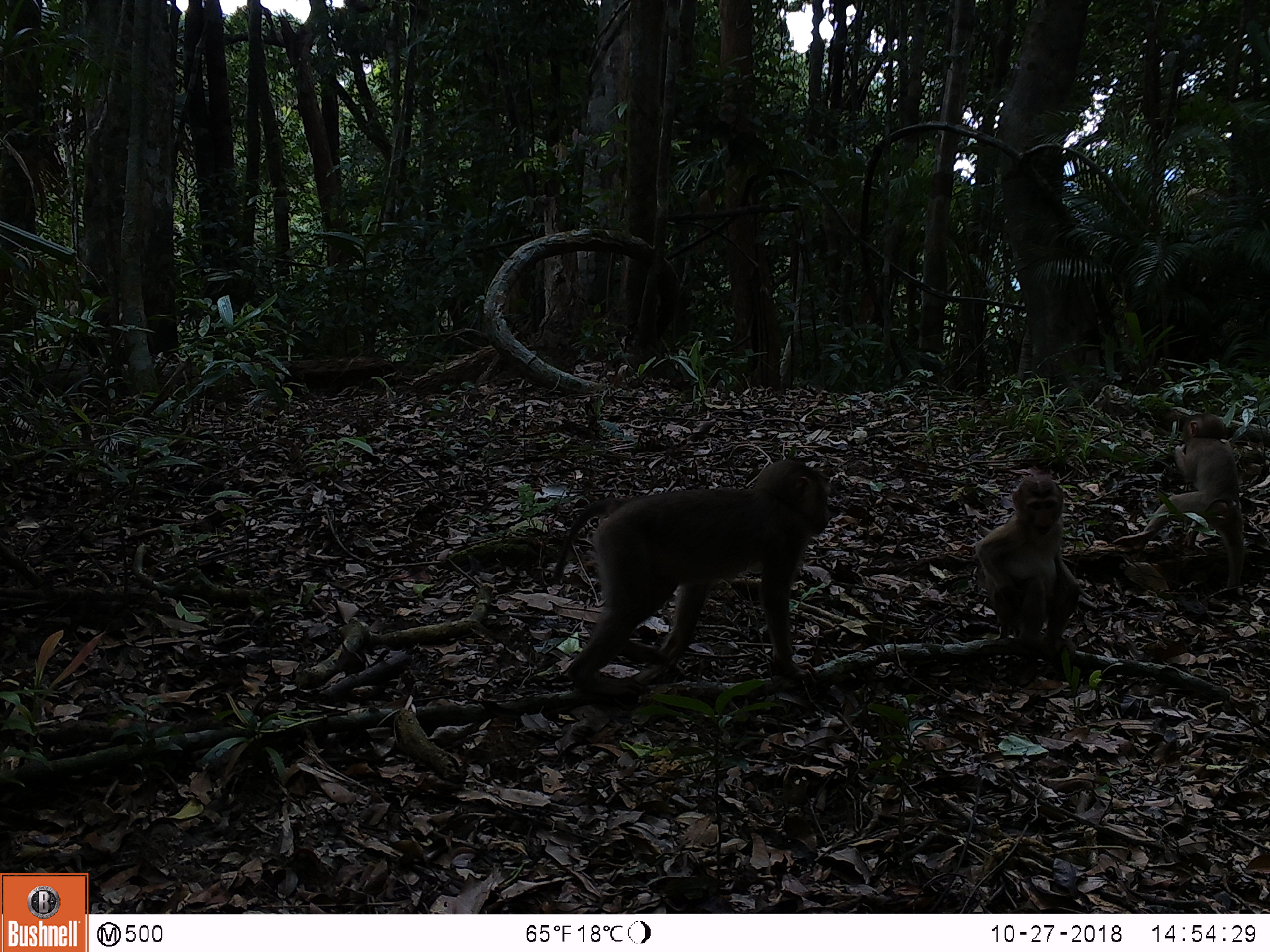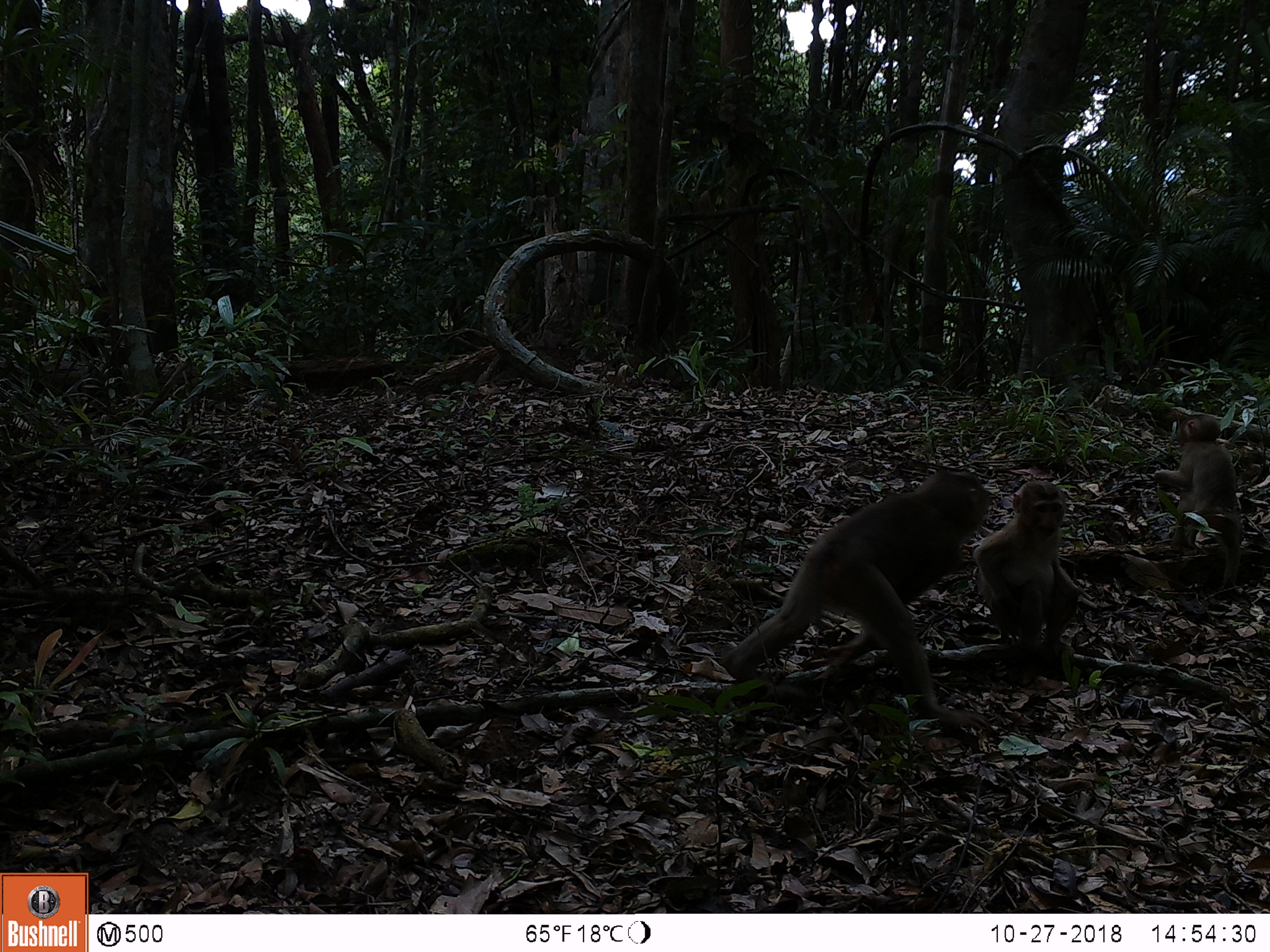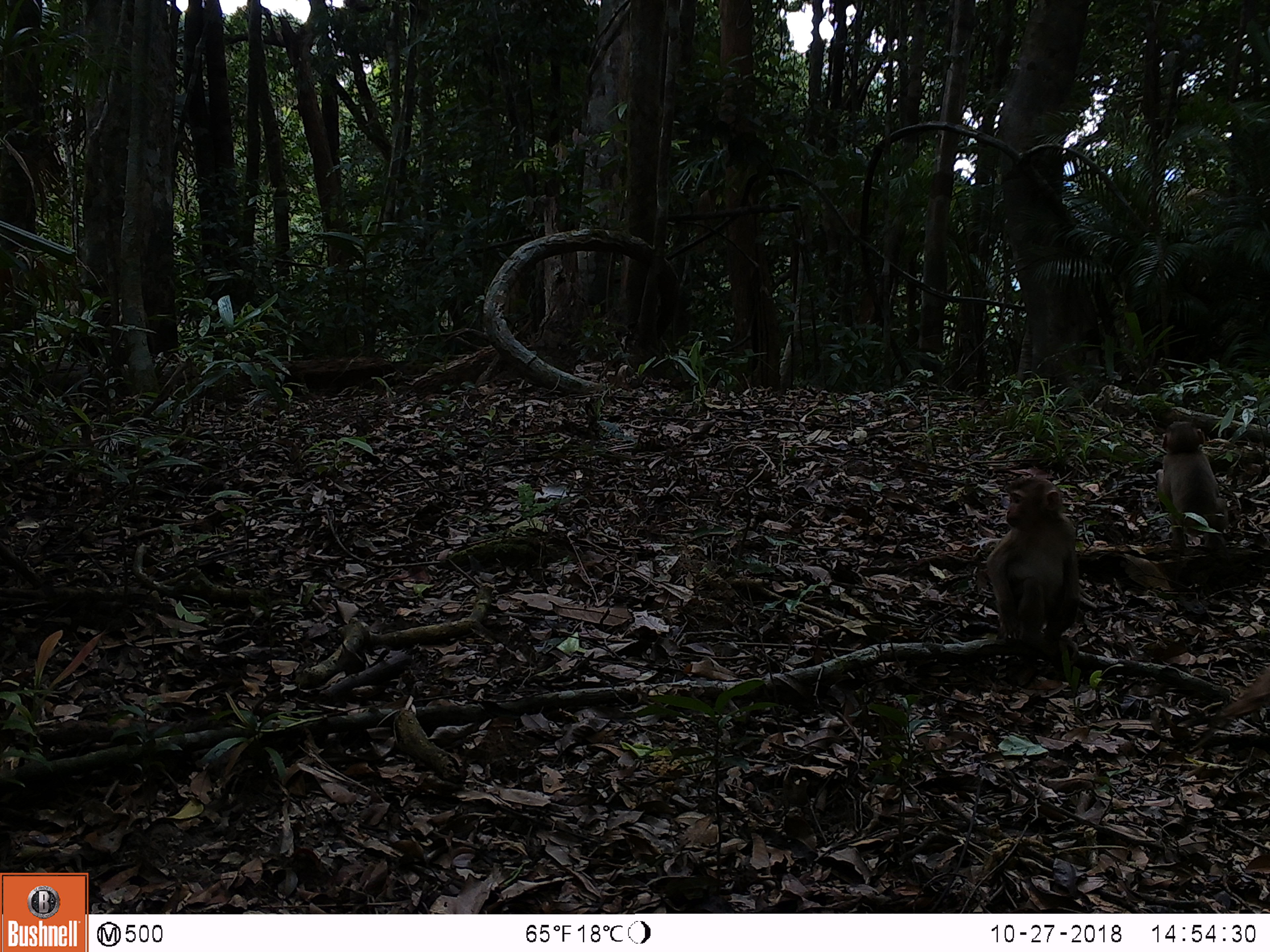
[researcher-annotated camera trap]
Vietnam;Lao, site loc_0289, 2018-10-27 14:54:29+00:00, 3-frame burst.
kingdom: Animalia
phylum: Chordata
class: Mammalia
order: Primates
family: Cercopithecidae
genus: Macaca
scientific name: Macaca nemestrina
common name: pig-tailed macaque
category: pig tailed macaque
Pig tailed macaque (pig-tailed macaque) (Macaca nemestrina). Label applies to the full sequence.